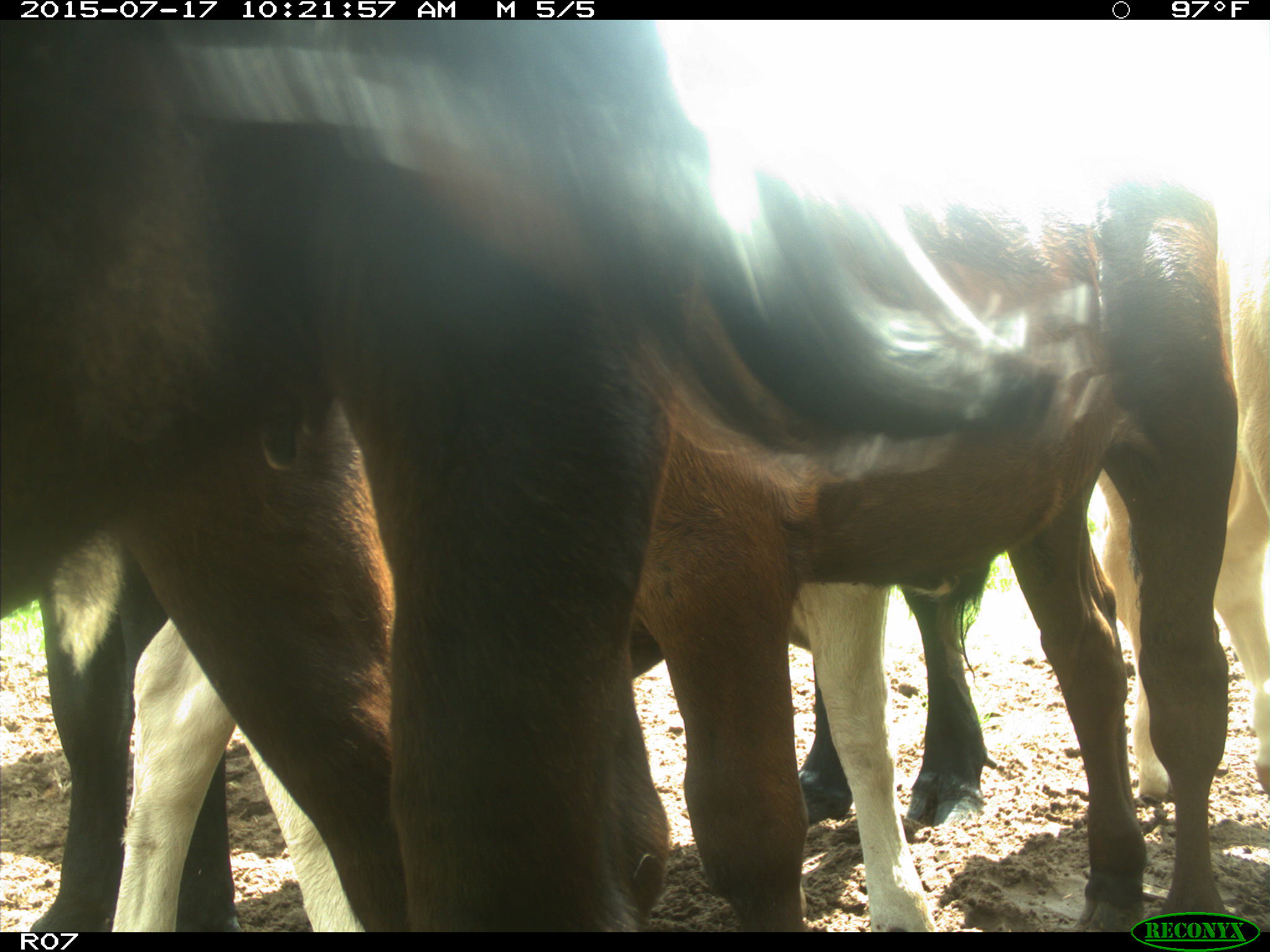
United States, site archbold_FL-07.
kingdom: Animalia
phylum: Chordata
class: Mammalia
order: Artiodactyla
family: Bovidae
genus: Bos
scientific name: Bos taurus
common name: domestic cow